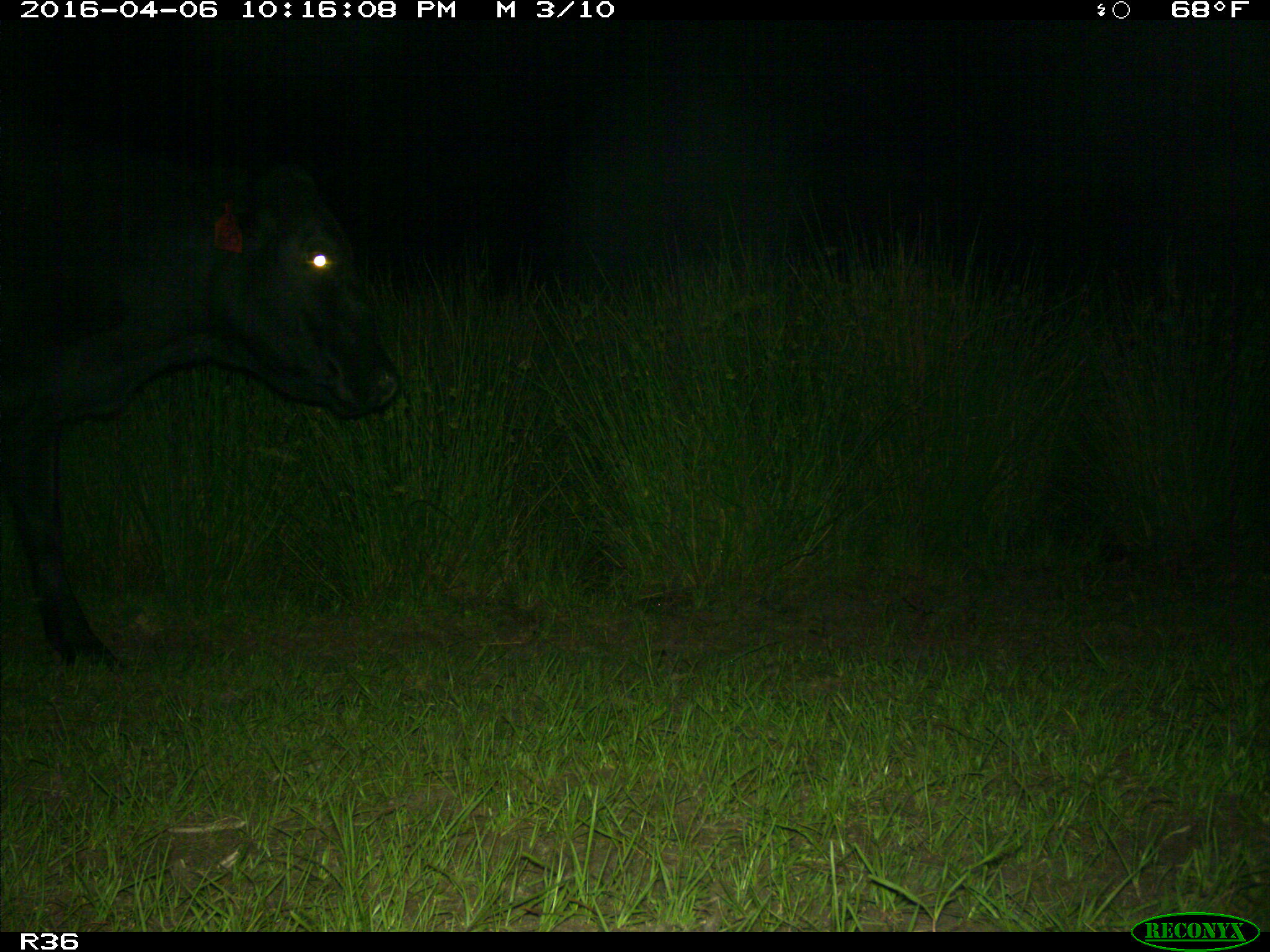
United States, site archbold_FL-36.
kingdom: Animalia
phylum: Chordata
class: Mammalia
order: Artiodactyla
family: Bovidae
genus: Bos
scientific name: Bos taurus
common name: domestic cow